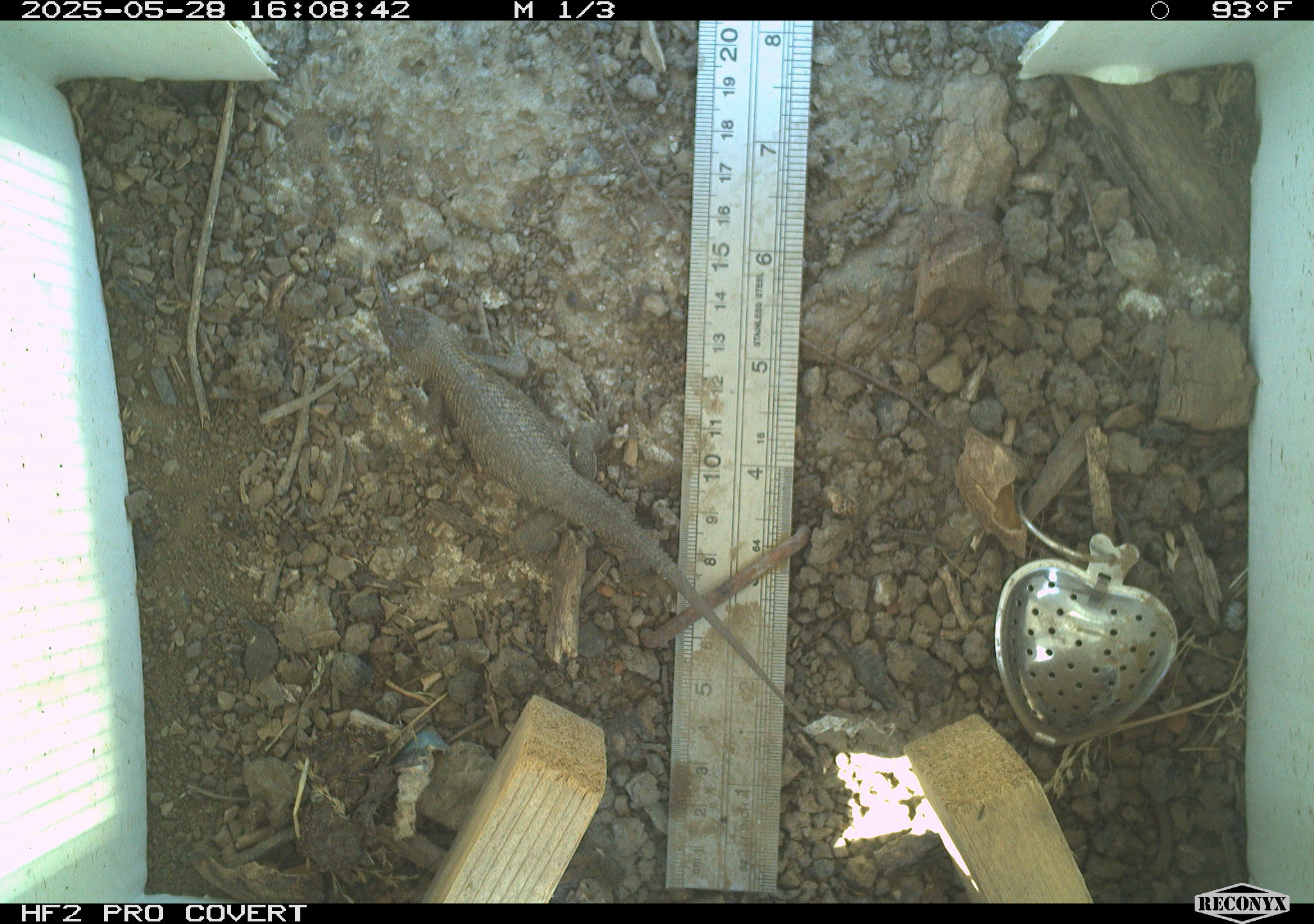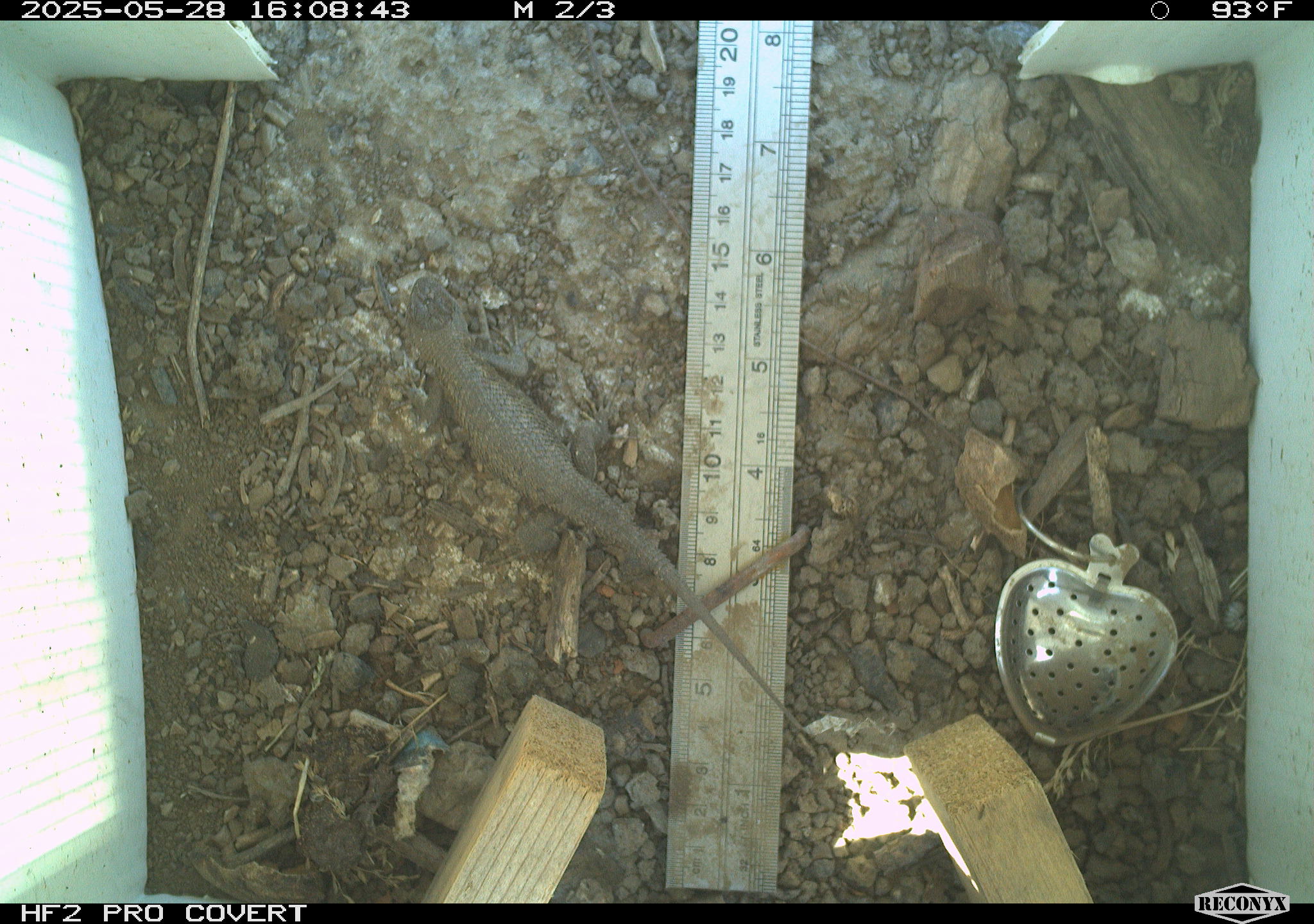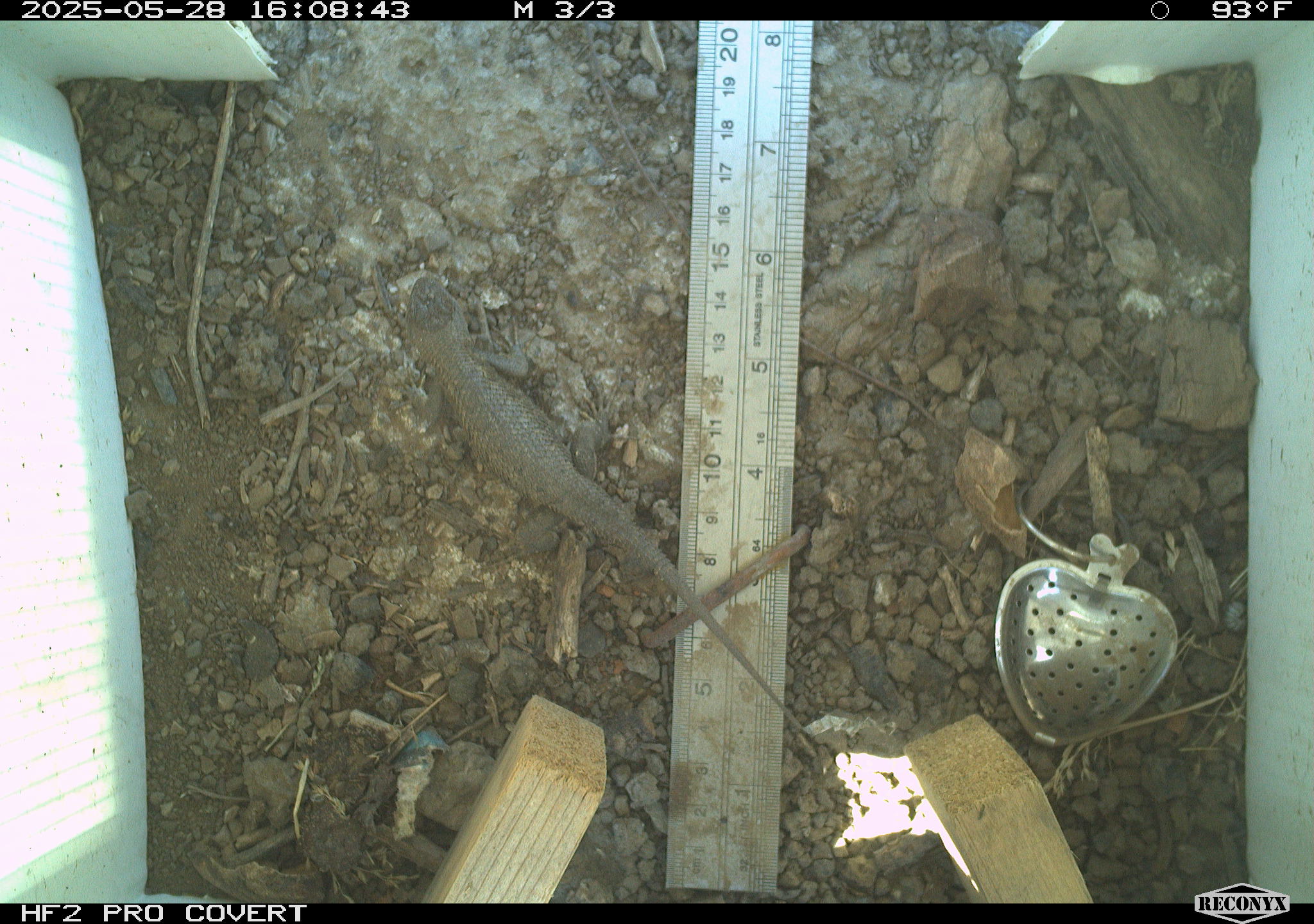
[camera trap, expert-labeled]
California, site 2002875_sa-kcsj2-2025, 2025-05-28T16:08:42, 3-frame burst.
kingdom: Animalia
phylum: Chordata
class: Reptilia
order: Squamata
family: Phrynosomatidae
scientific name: Phrynosomatidae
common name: north american spiny lizards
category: sceloporus/uta species